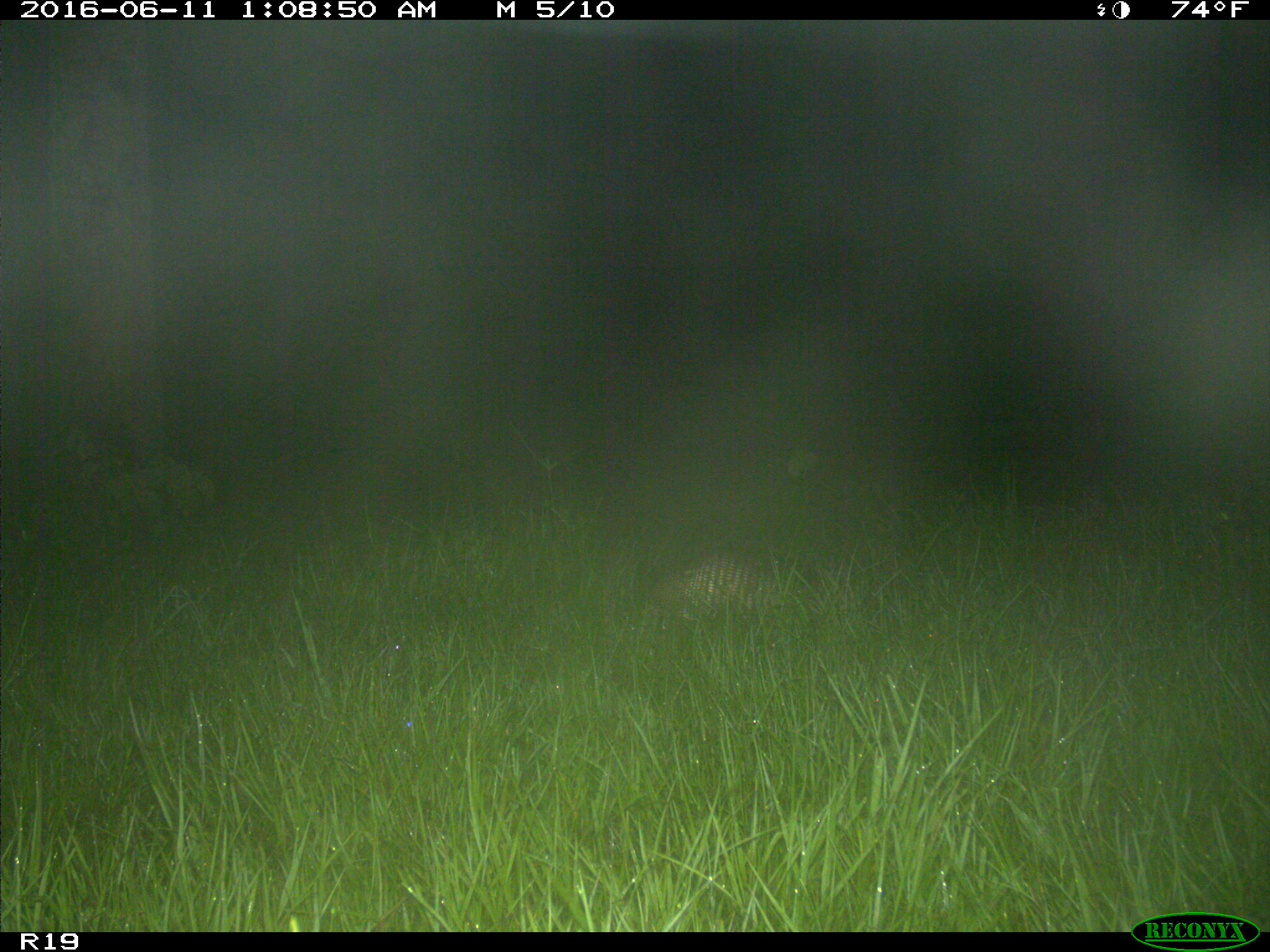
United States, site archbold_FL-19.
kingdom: Animalia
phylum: Chordata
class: Mammalia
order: Cingulata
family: Dasypodidae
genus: Dasypus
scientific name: Dasypus novemcinctus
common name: nine-banded armadillo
Dasypus novemcinctus (nine-banded armadillo).